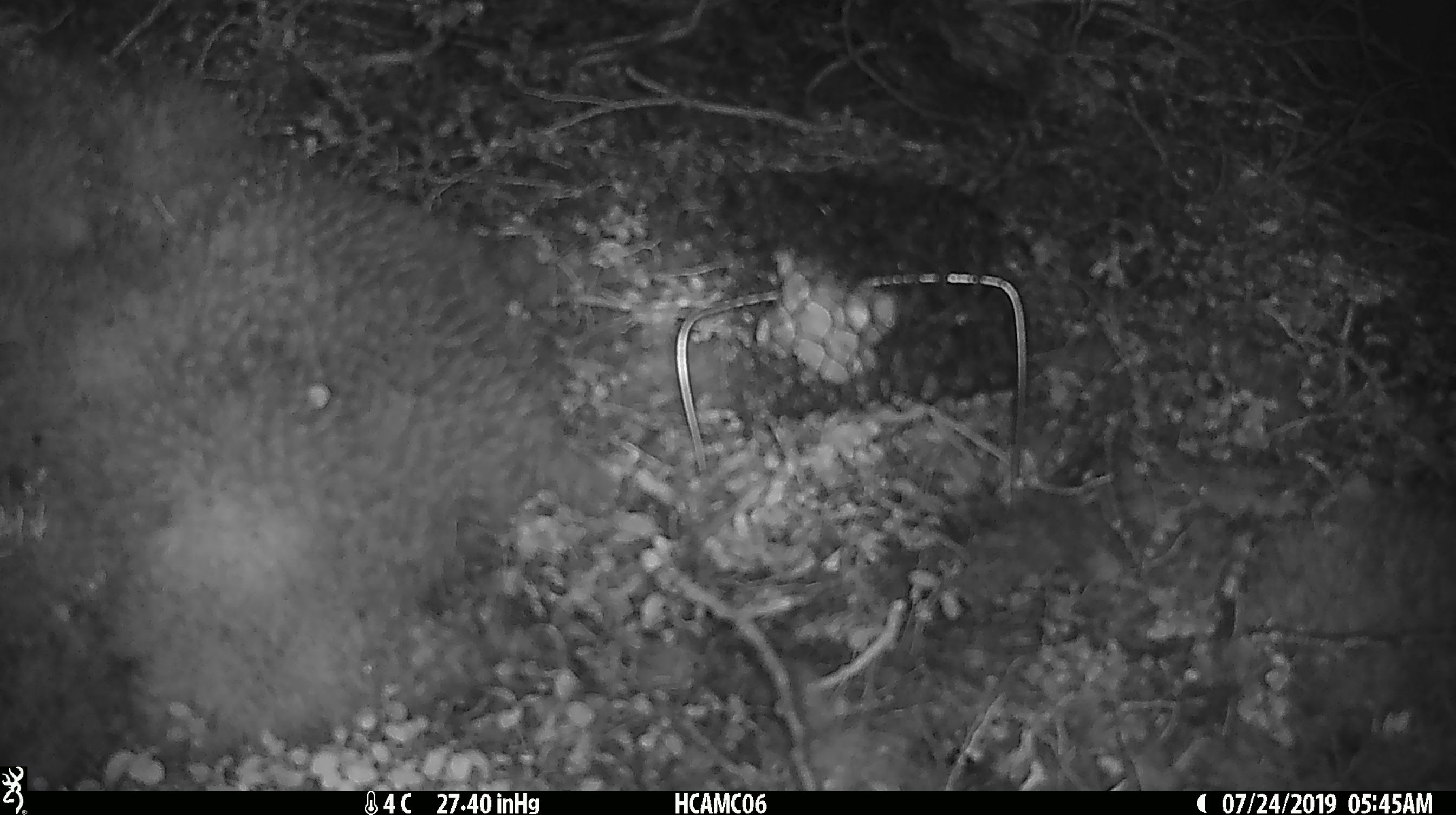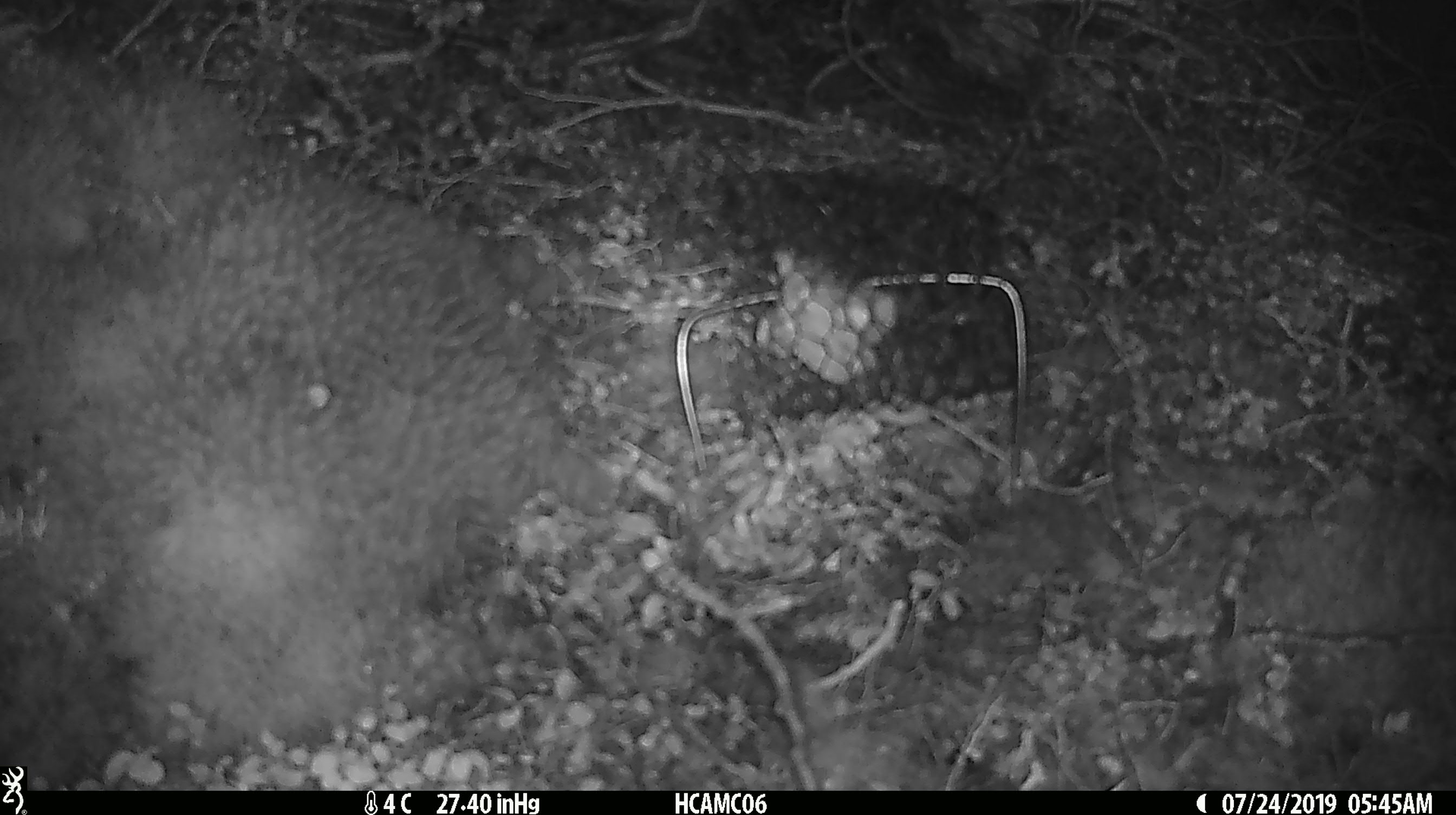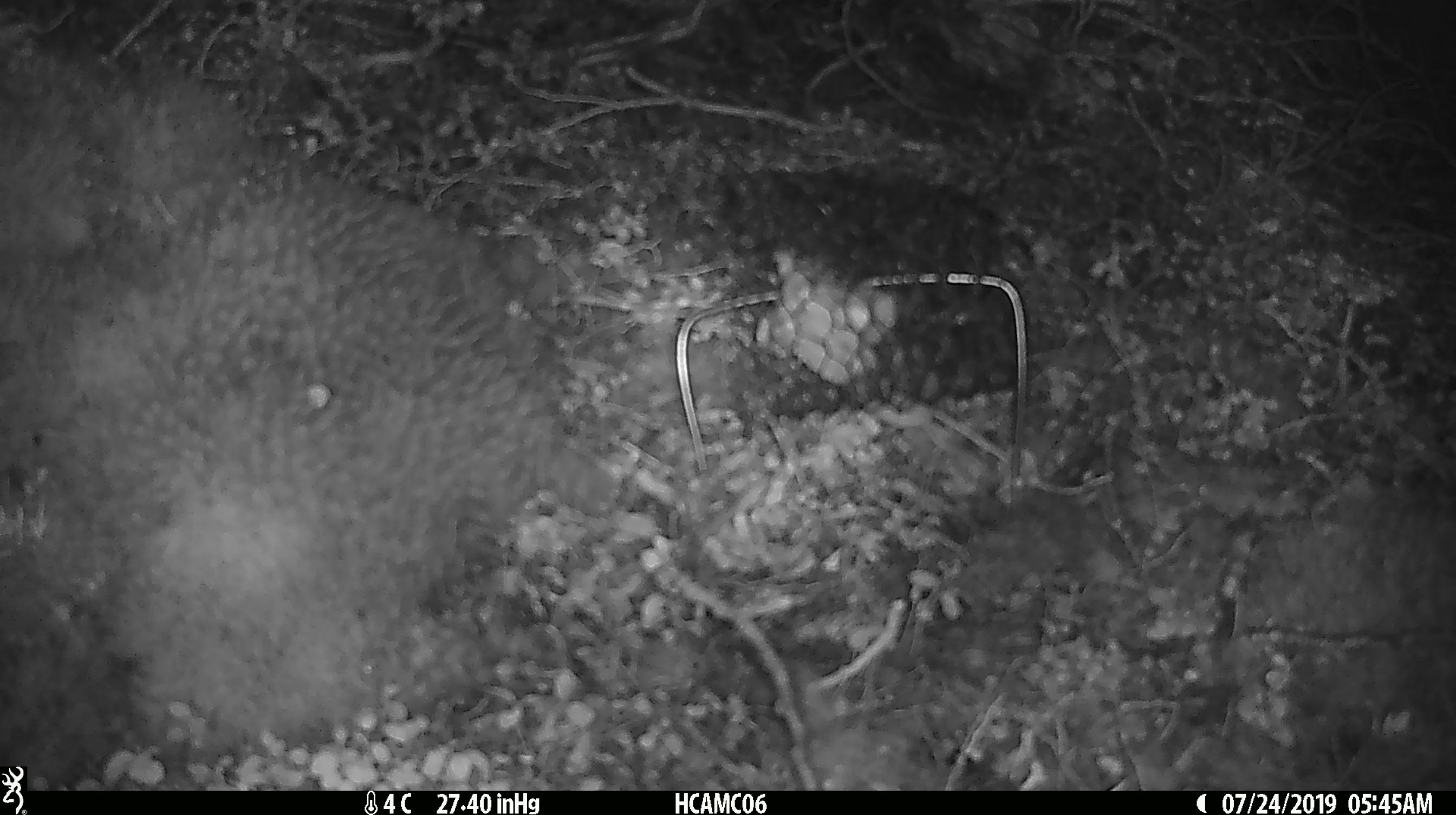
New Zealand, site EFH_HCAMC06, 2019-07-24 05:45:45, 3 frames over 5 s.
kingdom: Animalia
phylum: Chordata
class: Mammalia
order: Rodentia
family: Muridae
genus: Mus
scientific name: Mus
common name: mouse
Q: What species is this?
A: Mouse (Mus).